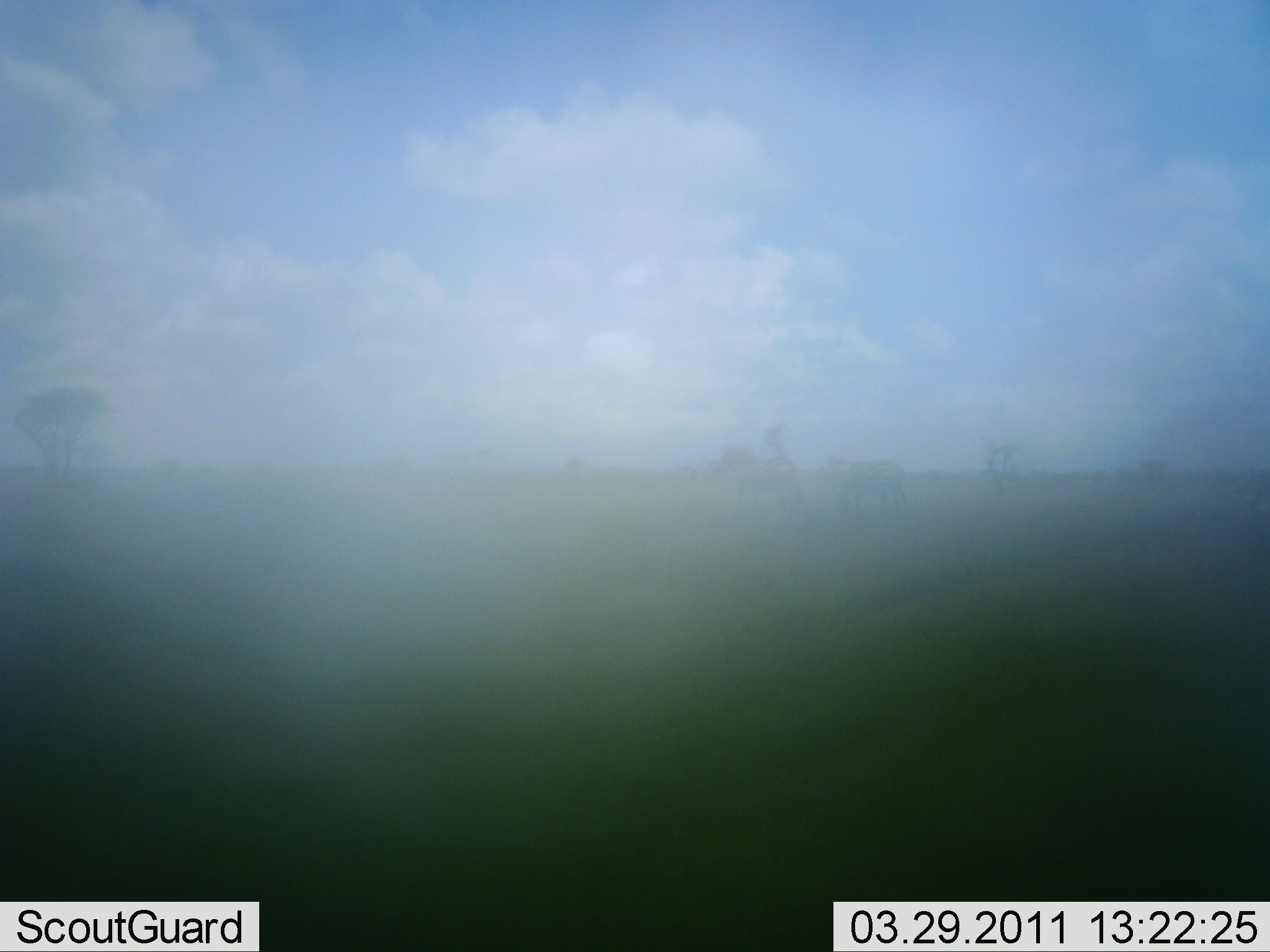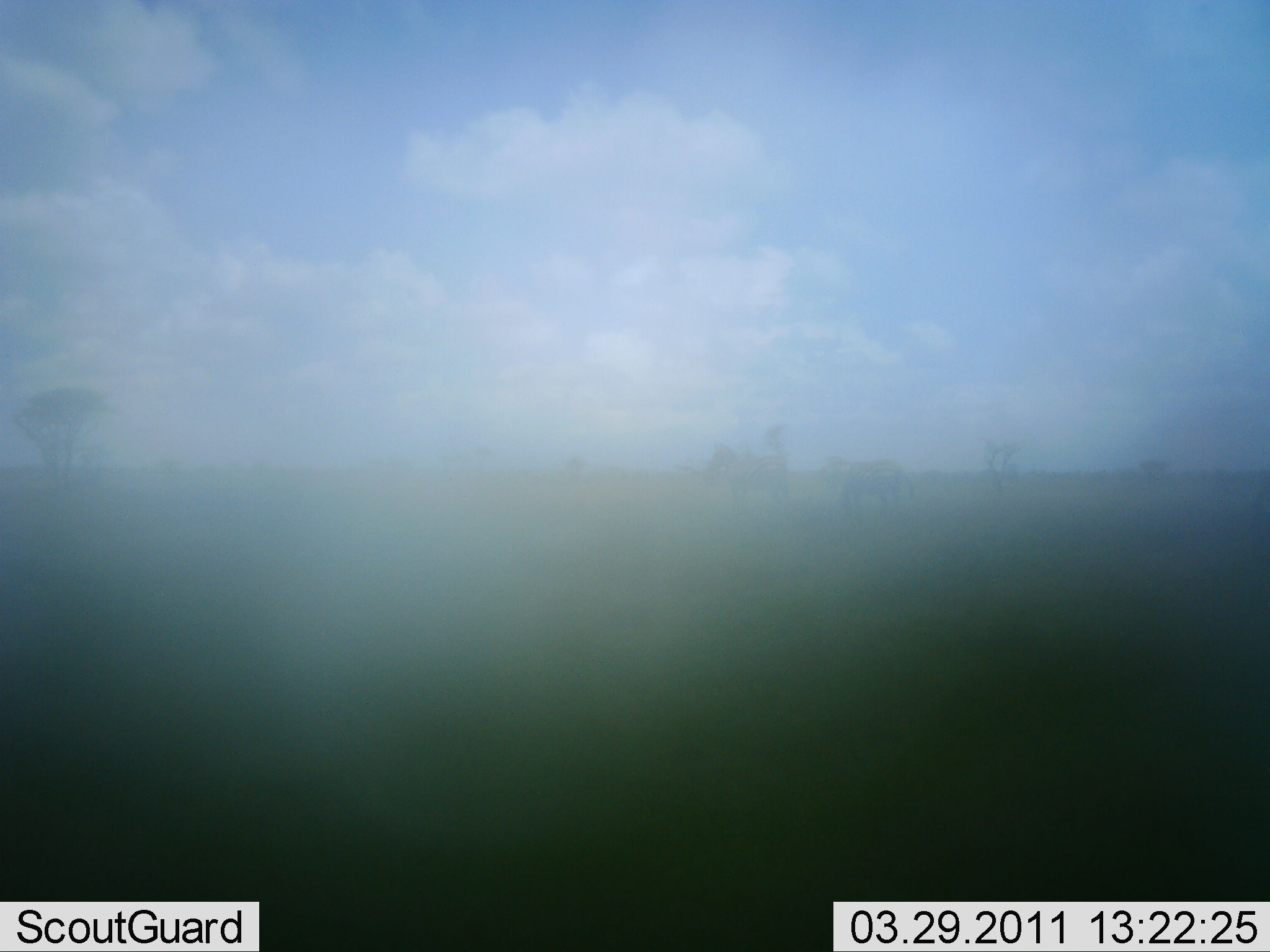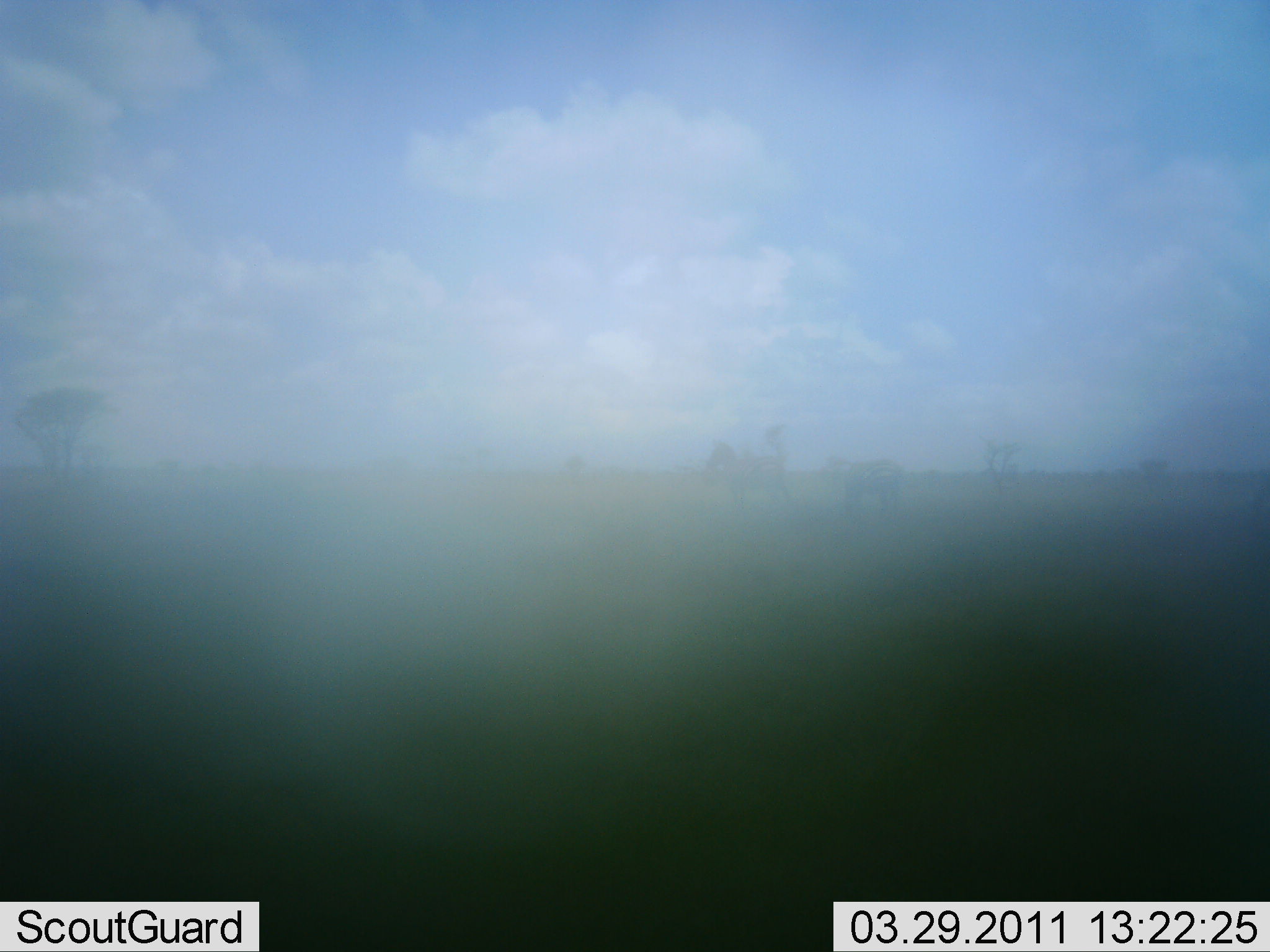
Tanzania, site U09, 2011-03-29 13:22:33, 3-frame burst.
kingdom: Animalia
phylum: Chordata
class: Mammalia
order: Perissodactyla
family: Equidae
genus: Equus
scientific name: Equus quagga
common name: plains zebra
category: zebra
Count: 2.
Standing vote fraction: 29%.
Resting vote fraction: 0%.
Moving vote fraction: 86%.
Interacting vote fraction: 0%.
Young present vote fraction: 0%.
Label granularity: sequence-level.